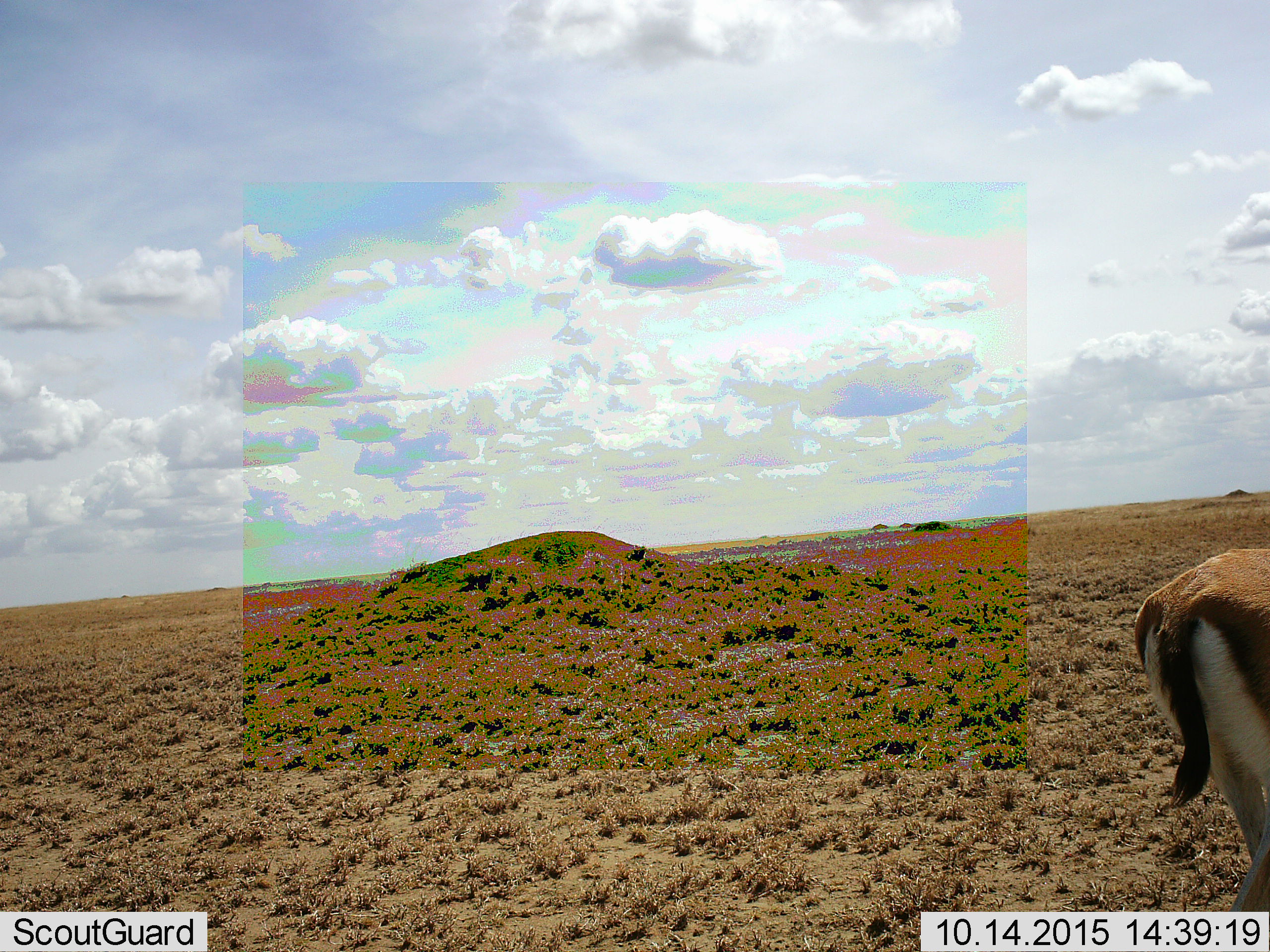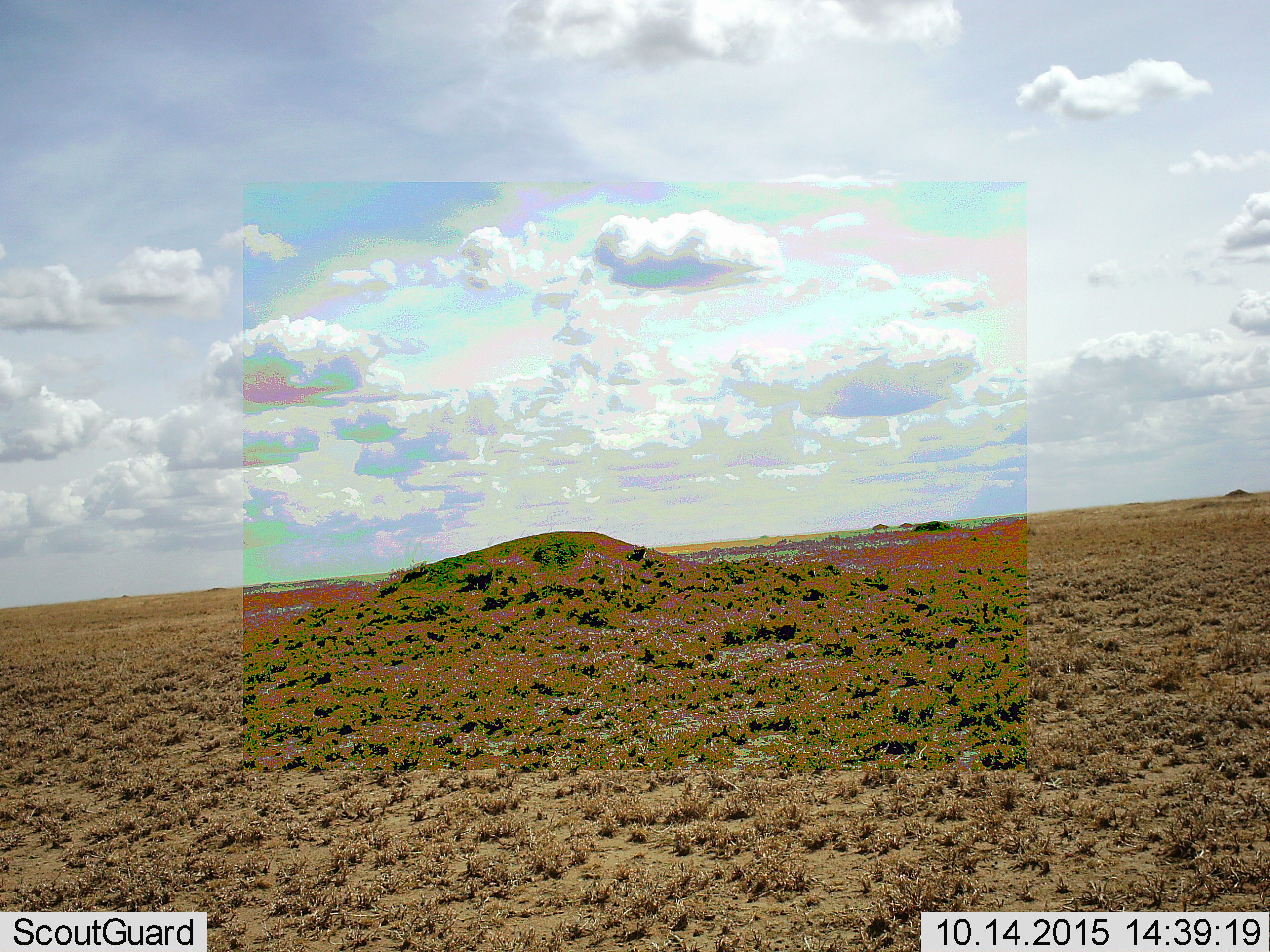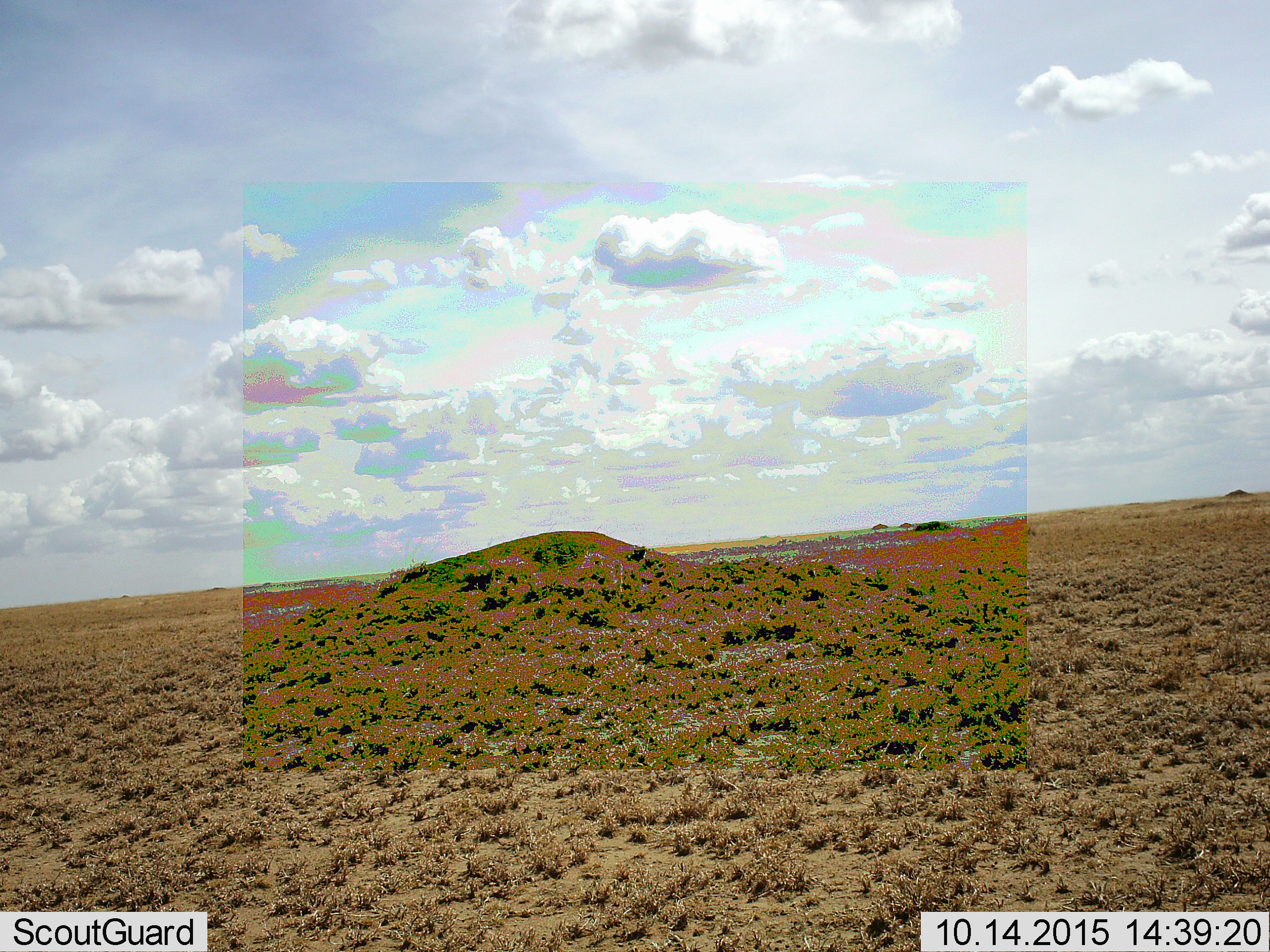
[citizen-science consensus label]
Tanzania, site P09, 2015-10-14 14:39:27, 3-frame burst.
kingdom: Animalia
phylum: Chordata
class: Mammalia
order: Artiodactyla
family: Bovidae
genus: Eudorcas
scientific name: Eudorcas thomsonii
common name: thomson's gazelle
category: gazellethomsons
Gazellethomsons (thomson's gazelle) (Eudorcas thomsonii), count 1. Behavior (volunteer vote fractions): standing 50%, resting 0%, moving 50%, interacting 0%. Young present (vote fraction): 0%. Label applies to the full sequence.